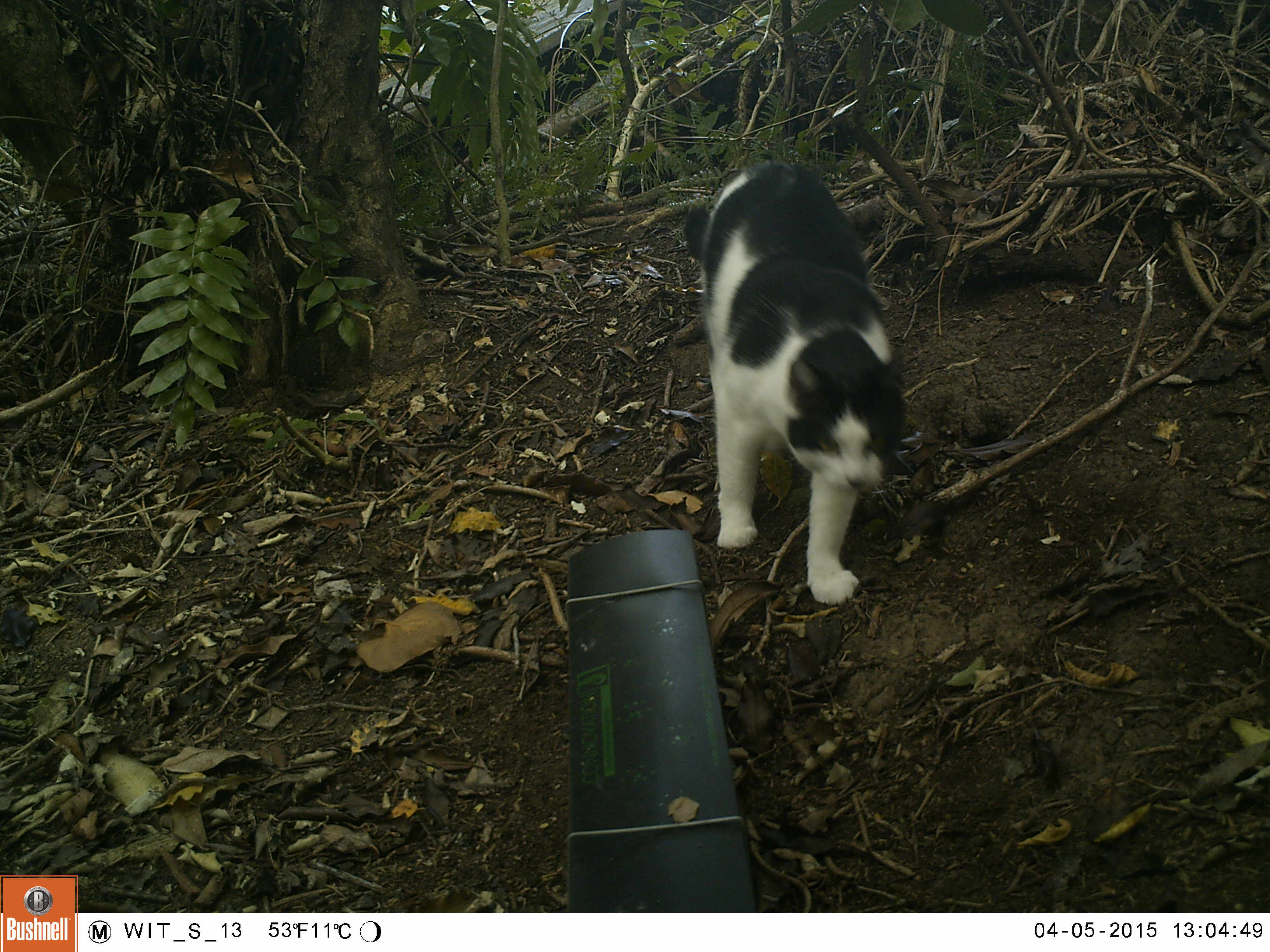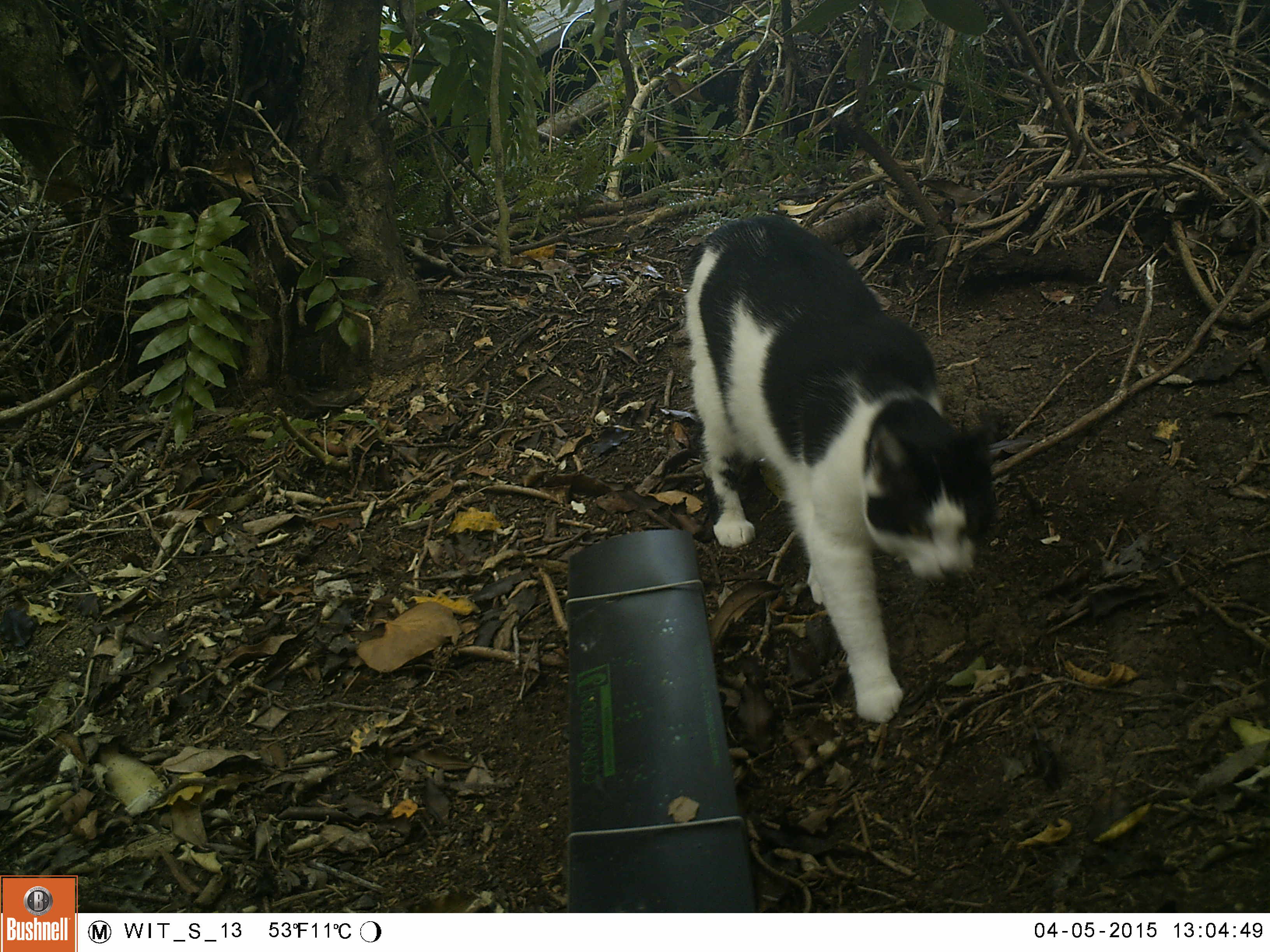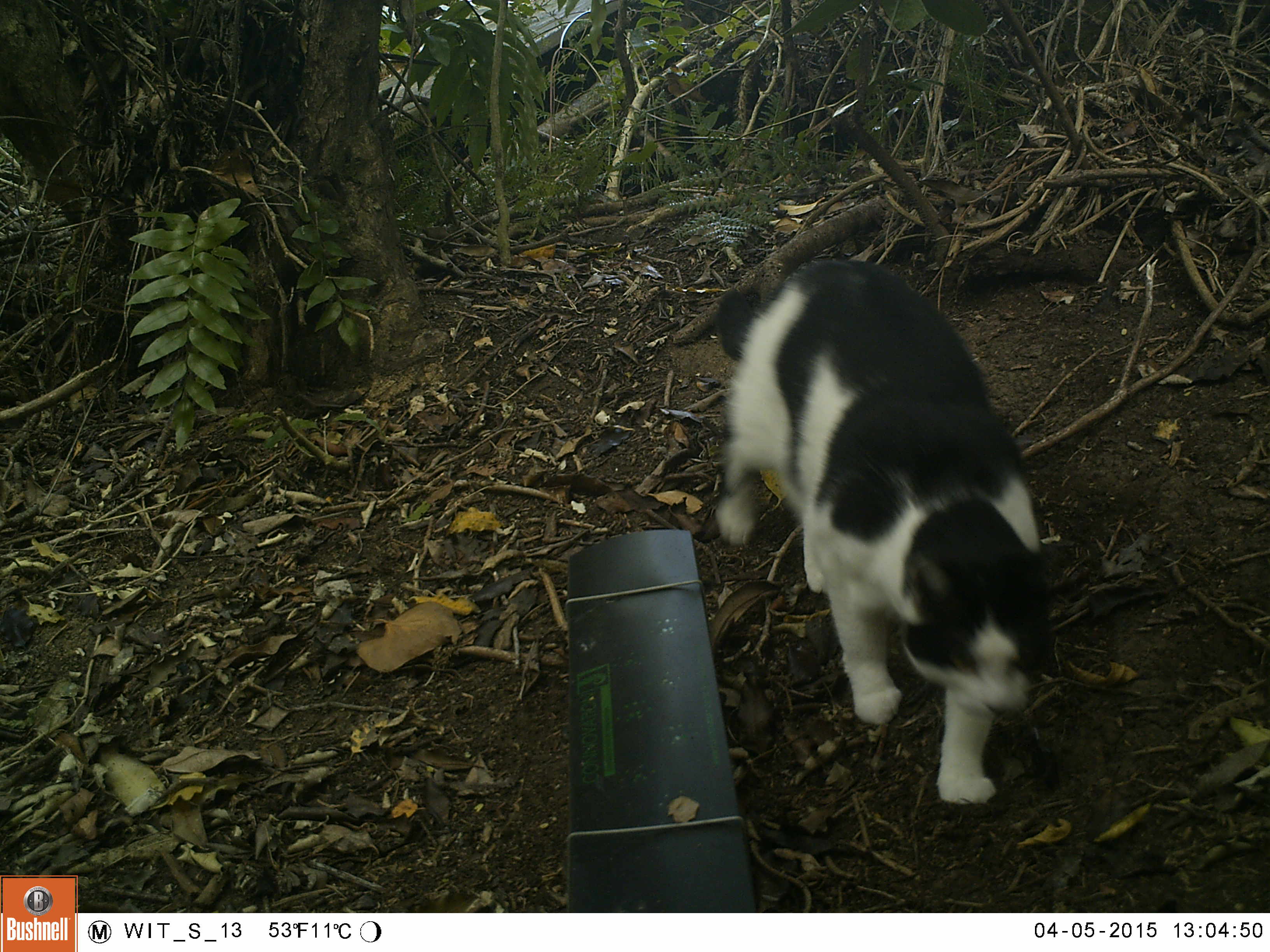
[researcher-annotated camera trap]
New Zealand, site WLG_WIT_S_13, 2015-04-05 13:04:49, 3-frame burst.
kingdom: Animalia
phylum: Chordata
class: Mammalia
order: Carnivora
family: Felidae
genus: Felis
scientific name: Felis catus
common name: domestic cat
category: cat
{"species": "cat (domestic cat) (Felis catus)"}